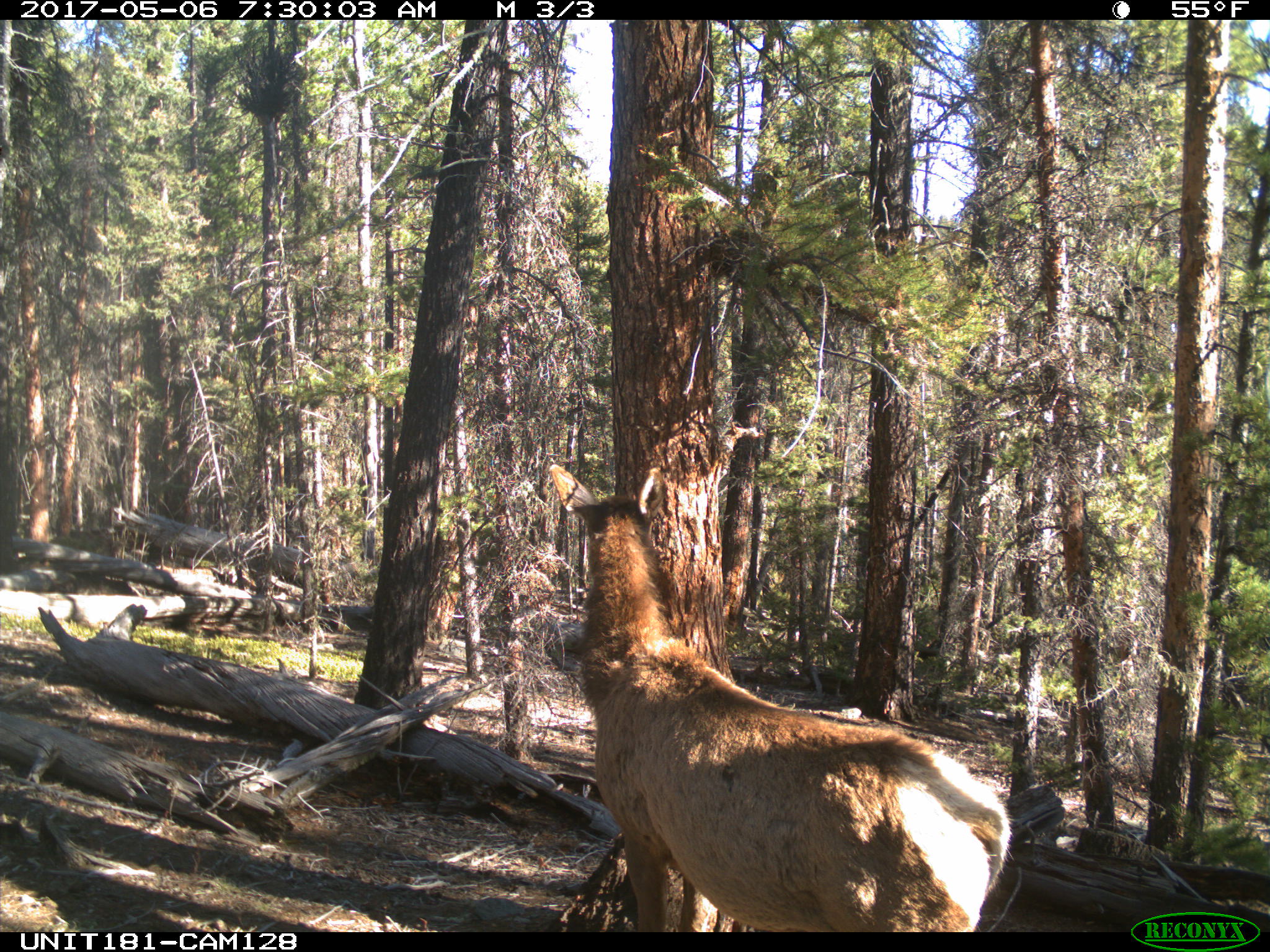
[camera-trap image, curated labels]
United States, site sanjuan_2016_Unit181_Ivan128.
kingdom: Animalia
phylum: Chordata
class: Mammalia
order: Artiodactyla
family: Cervidae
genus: Cervus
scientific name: Cervus elaphus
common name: red deer